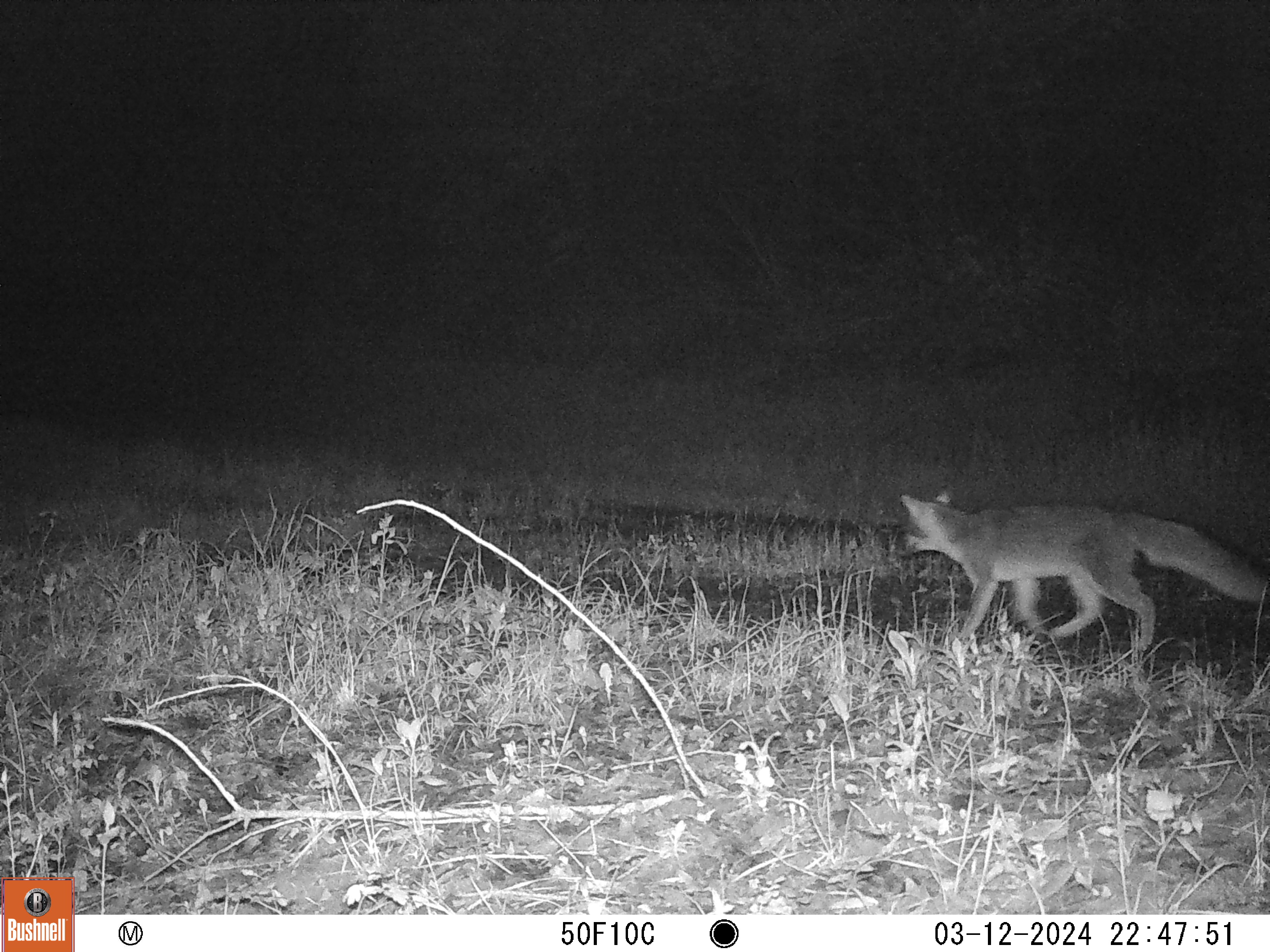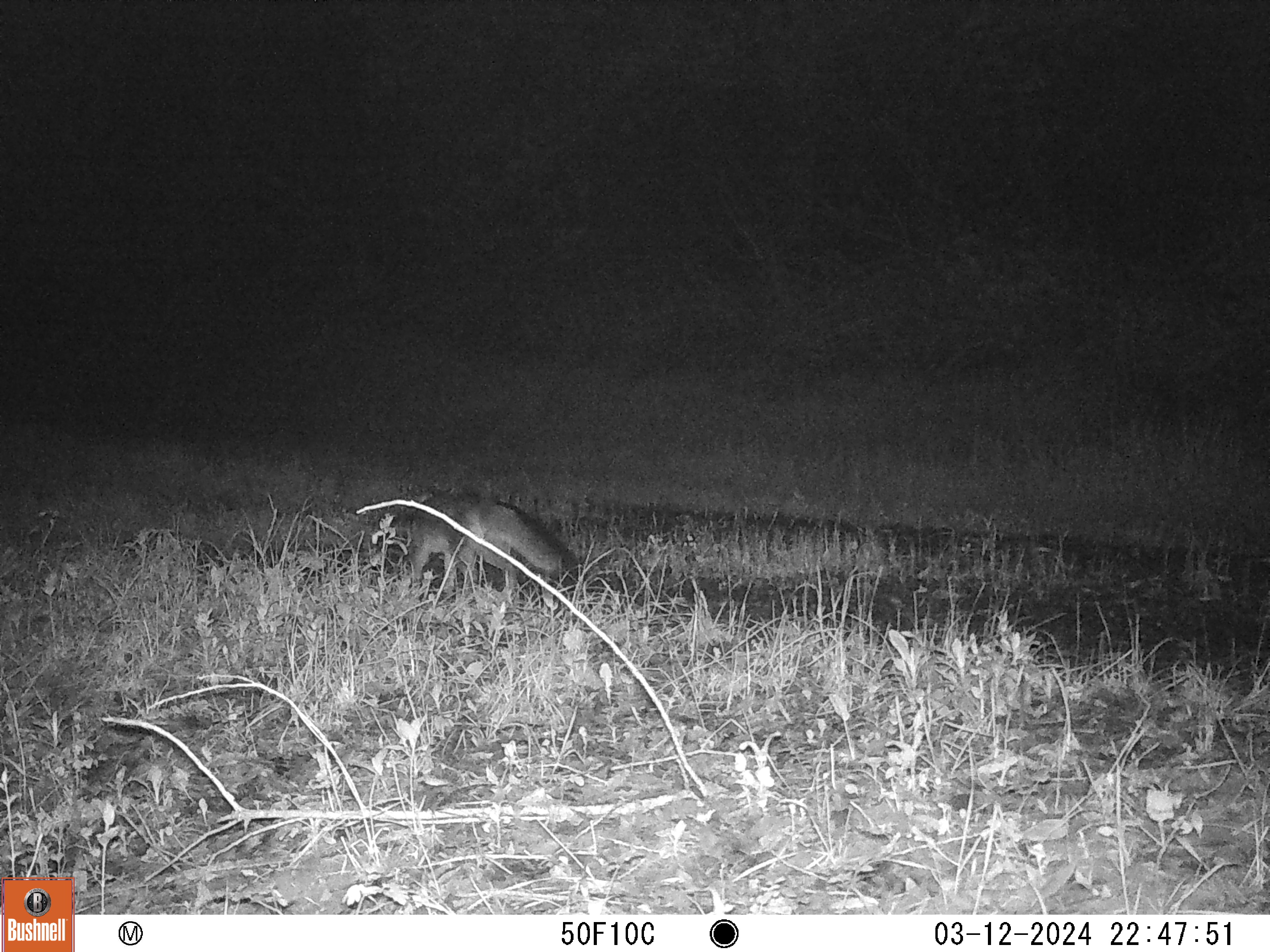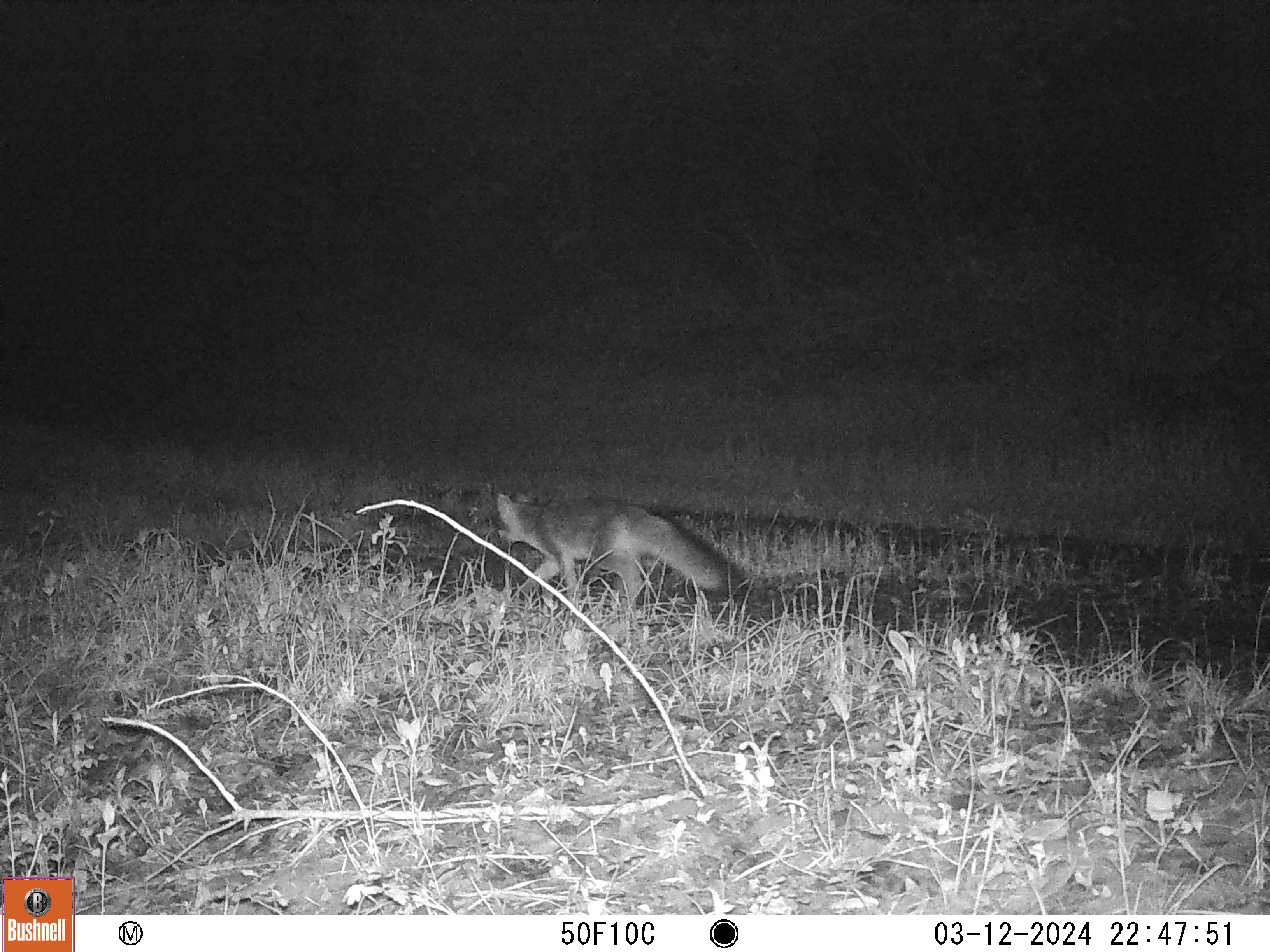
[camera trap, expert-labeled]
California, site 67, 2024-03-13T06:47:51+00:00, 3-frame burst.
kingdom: Animalia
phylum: Chordata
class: Mammalia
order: Carnivora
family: Canidae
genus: Urocyon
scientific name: Urocyon cinereoargenteus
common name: gray fox